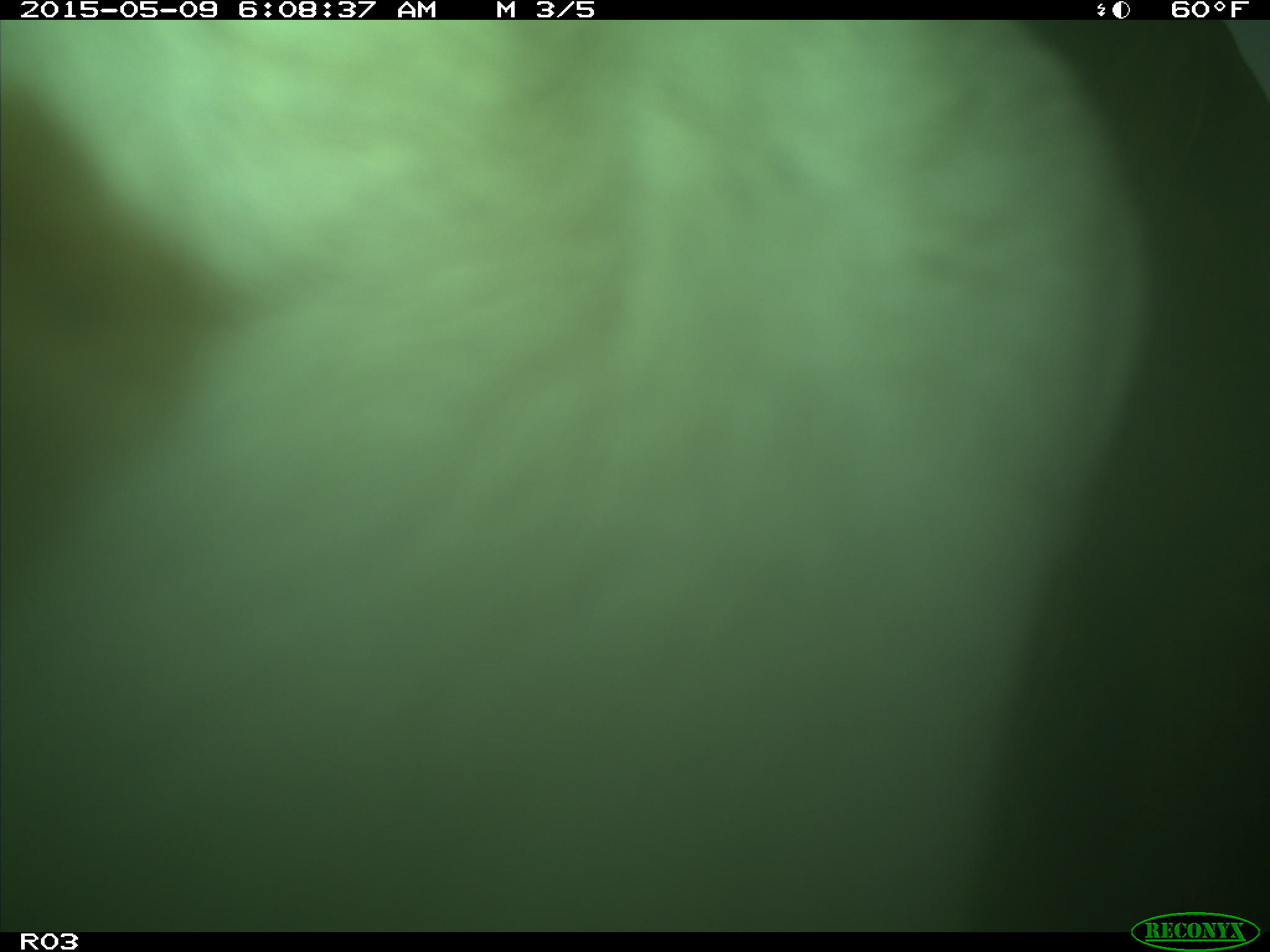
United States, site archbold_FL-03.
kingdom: Animalia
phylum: Chordata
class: Mammalia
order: Artiodactyla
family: Bovidae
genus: Bos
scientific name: Bos taurus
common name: domestic cow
Bos taurus (domestic cow).